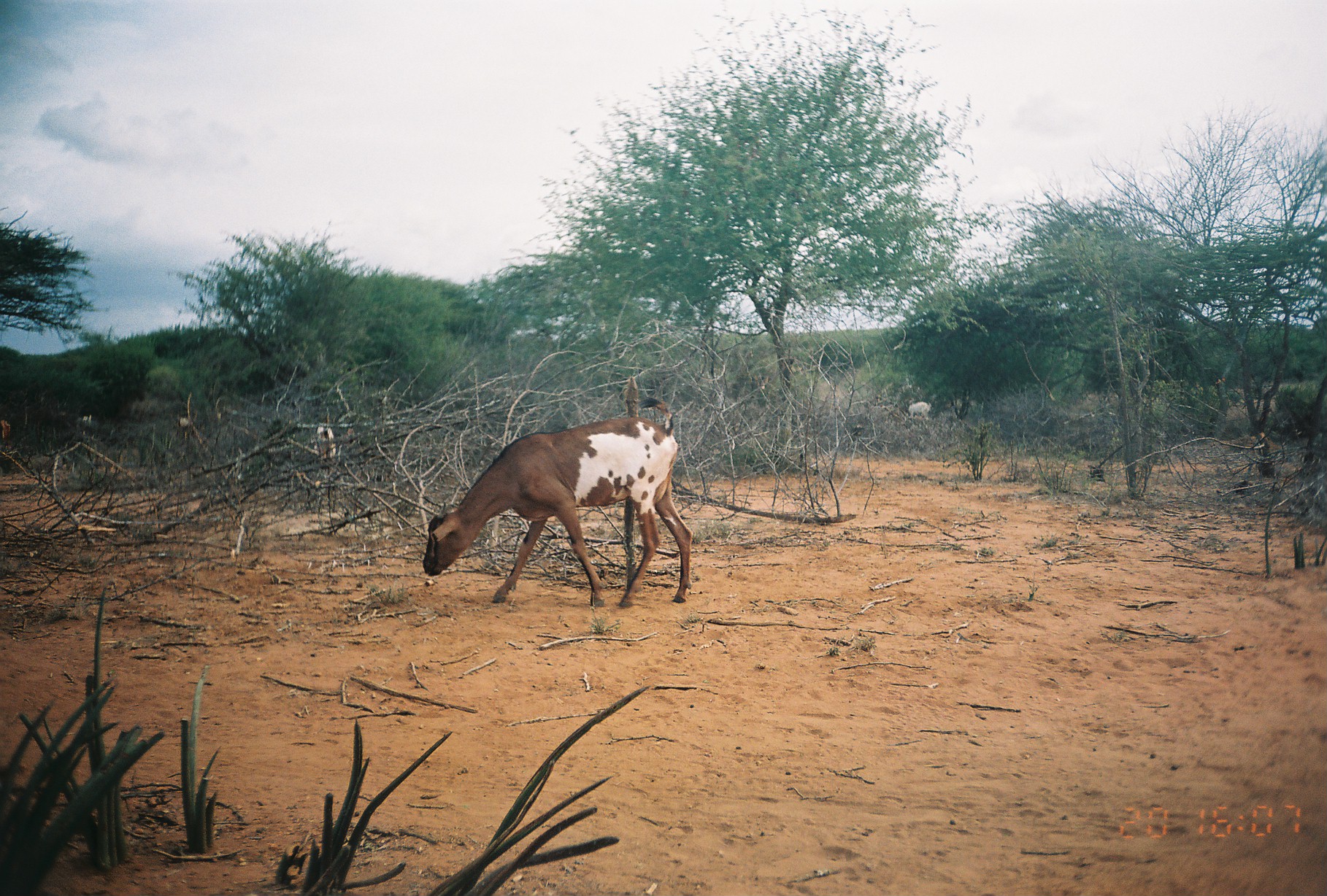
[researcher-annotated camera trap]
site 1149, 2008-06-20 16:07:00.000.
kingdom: Animalia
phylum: Chordata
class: Mammalia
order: Artiodactyla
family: Bovidae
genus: Capra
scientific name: Capra aegagrus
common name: wild goat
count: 5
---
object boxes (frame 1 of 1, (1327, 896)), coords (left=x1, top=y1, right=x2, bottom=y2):
capra aegagrus: (left=421, top=396, right=693, bottom=609); (left=312, top=422, right=335, bottom=466); (left=907, top=401, right=931, bottom=421); (left=0, top=419, right=11, bottom=449)